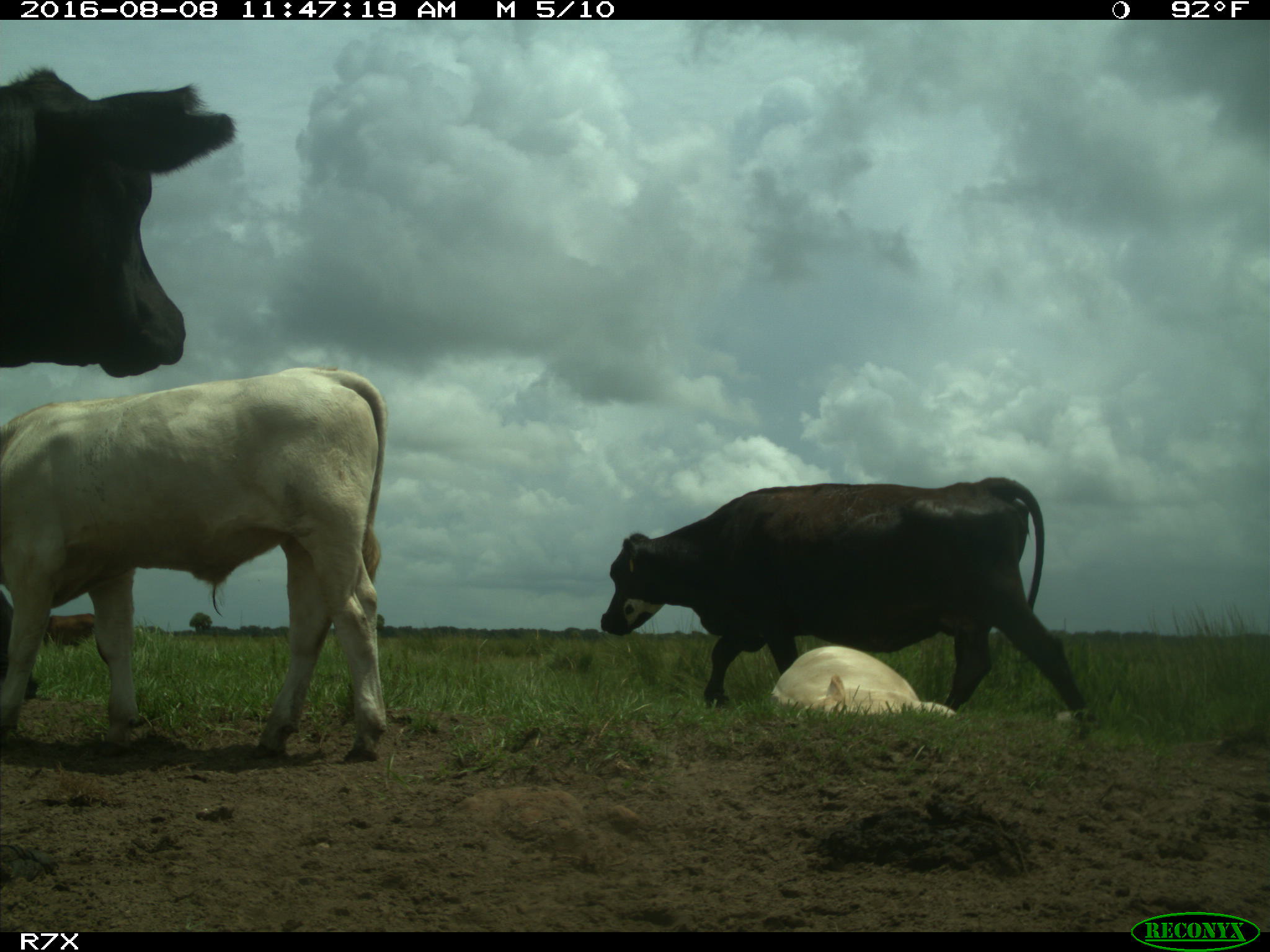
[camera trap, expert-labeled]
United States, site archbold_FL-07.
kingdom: Animalia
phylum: Chordata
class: Mammalia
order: Artiodactyla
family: Bovidae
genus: Bos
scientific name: Bos taurus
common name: domestic cow